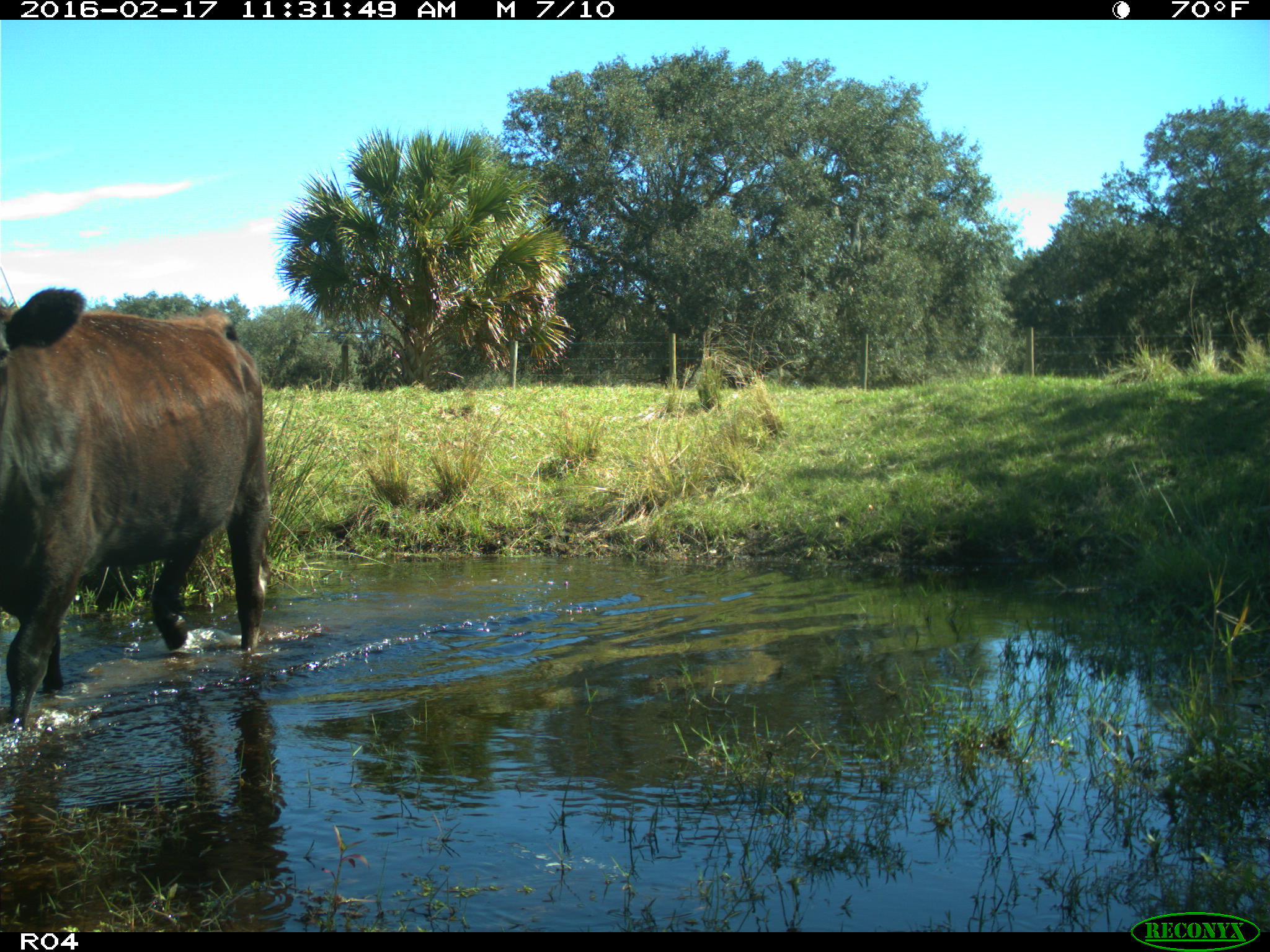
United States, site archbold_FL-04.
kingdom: Animalia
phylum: Chordata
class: Mammalia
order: Artiodactyla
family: Bovidae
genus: Bos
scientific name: Bos taurus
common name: domestic cow